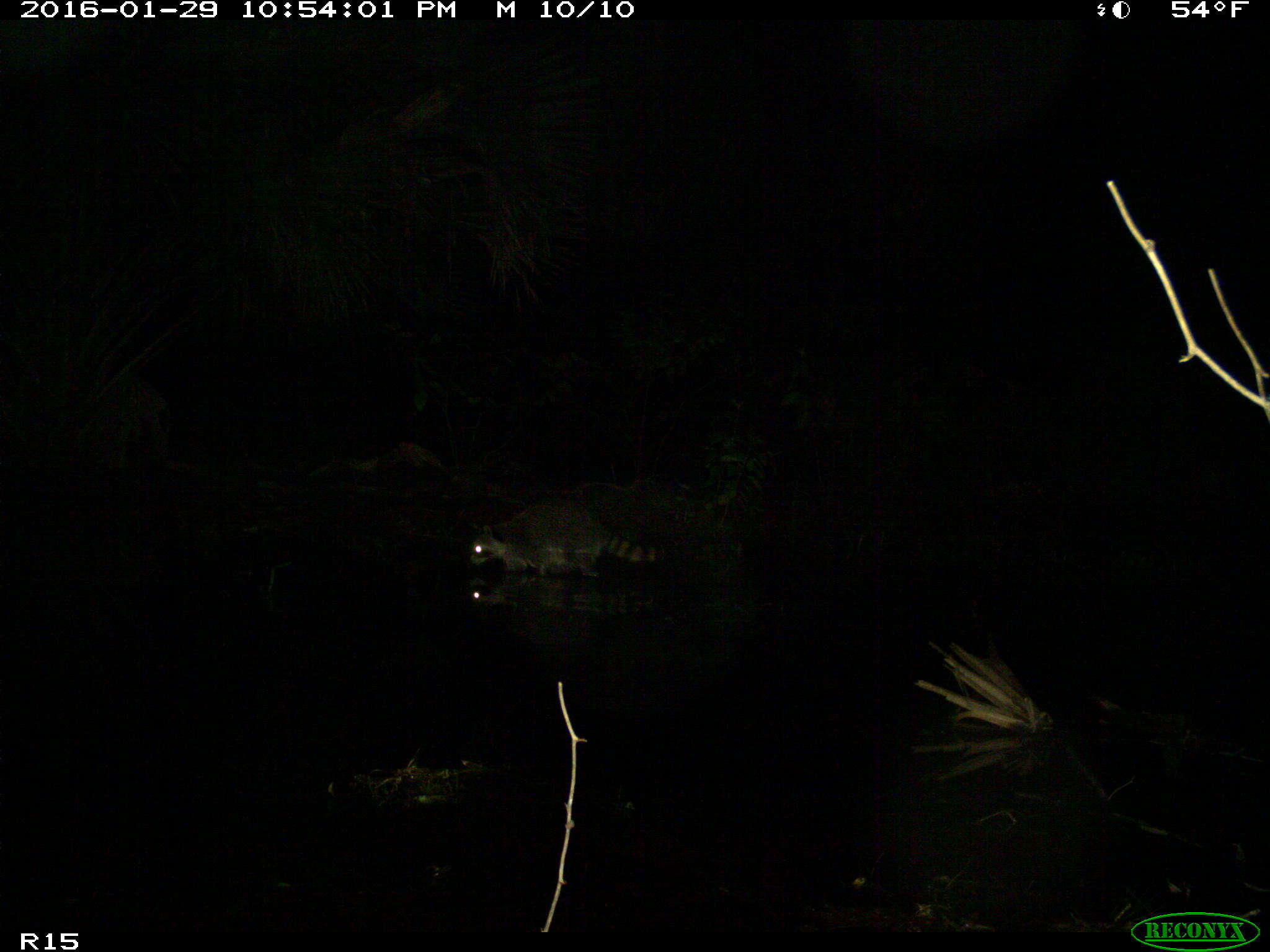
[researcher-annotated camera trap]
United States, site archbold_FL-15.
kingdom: Animalia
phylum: Chordata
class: Mammalia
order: Carnivora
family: Procyonidae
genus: Procyon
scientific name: Procyon lotor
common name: common raccoon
Procyon lotor (common raccoon).